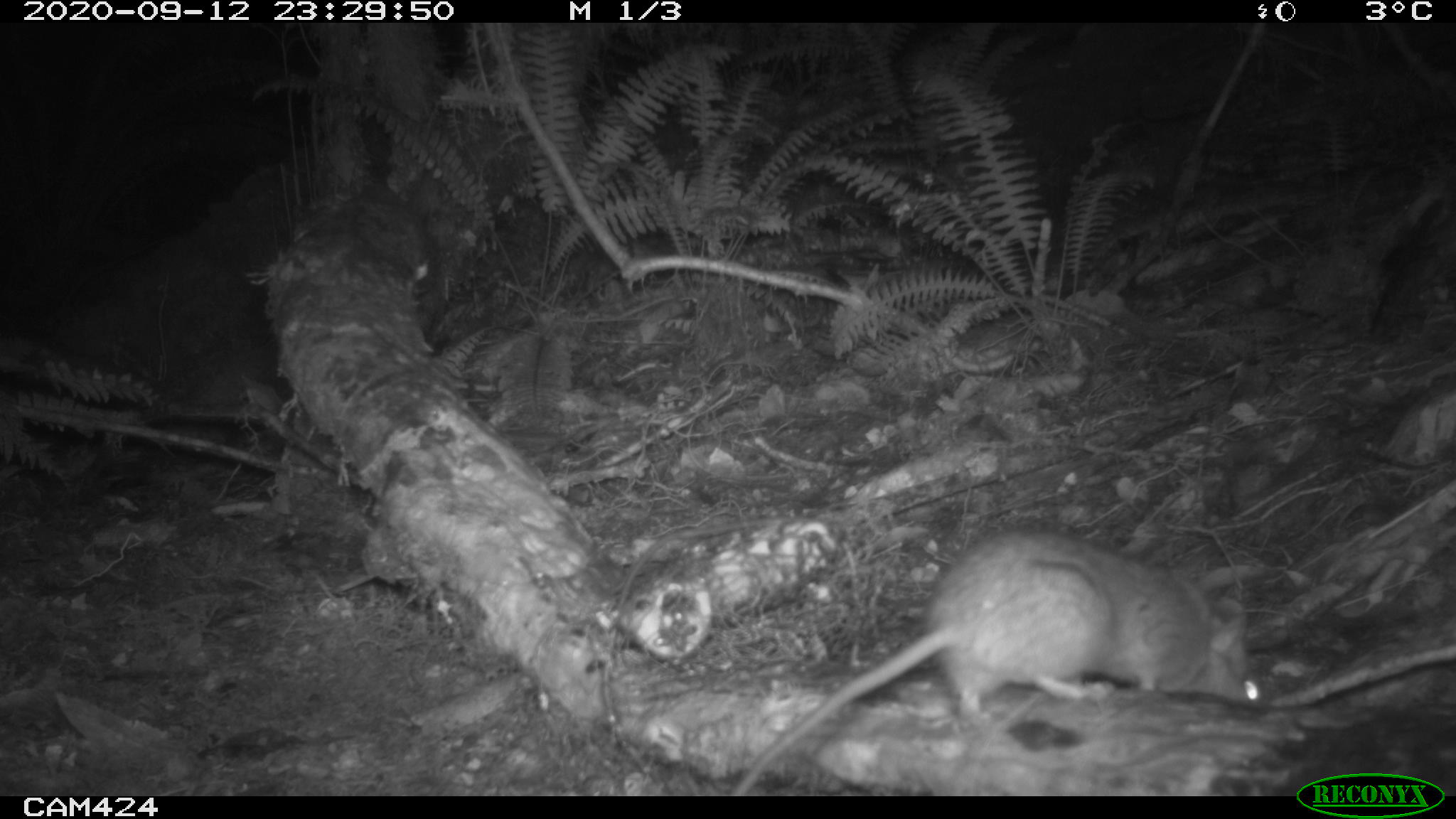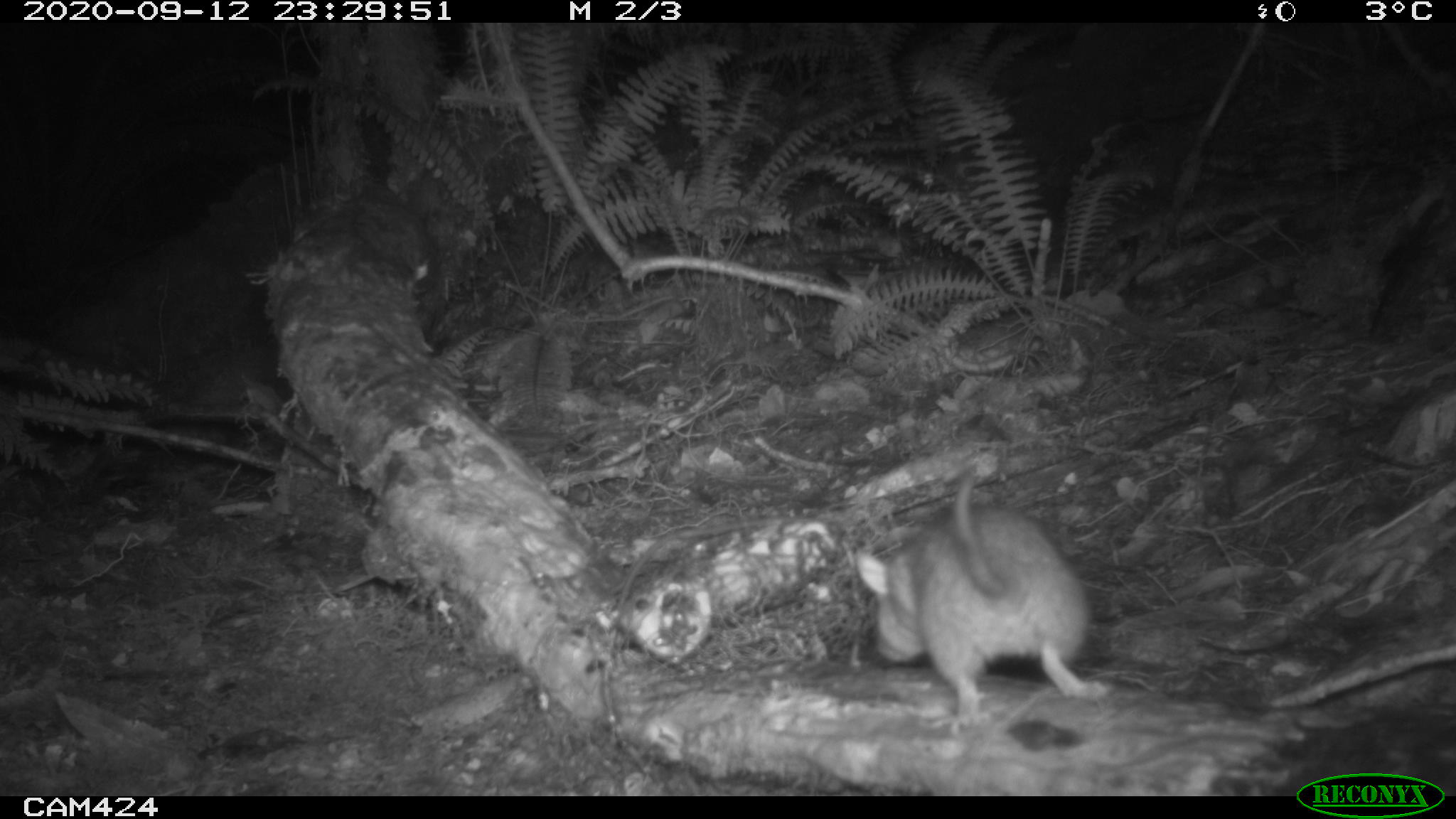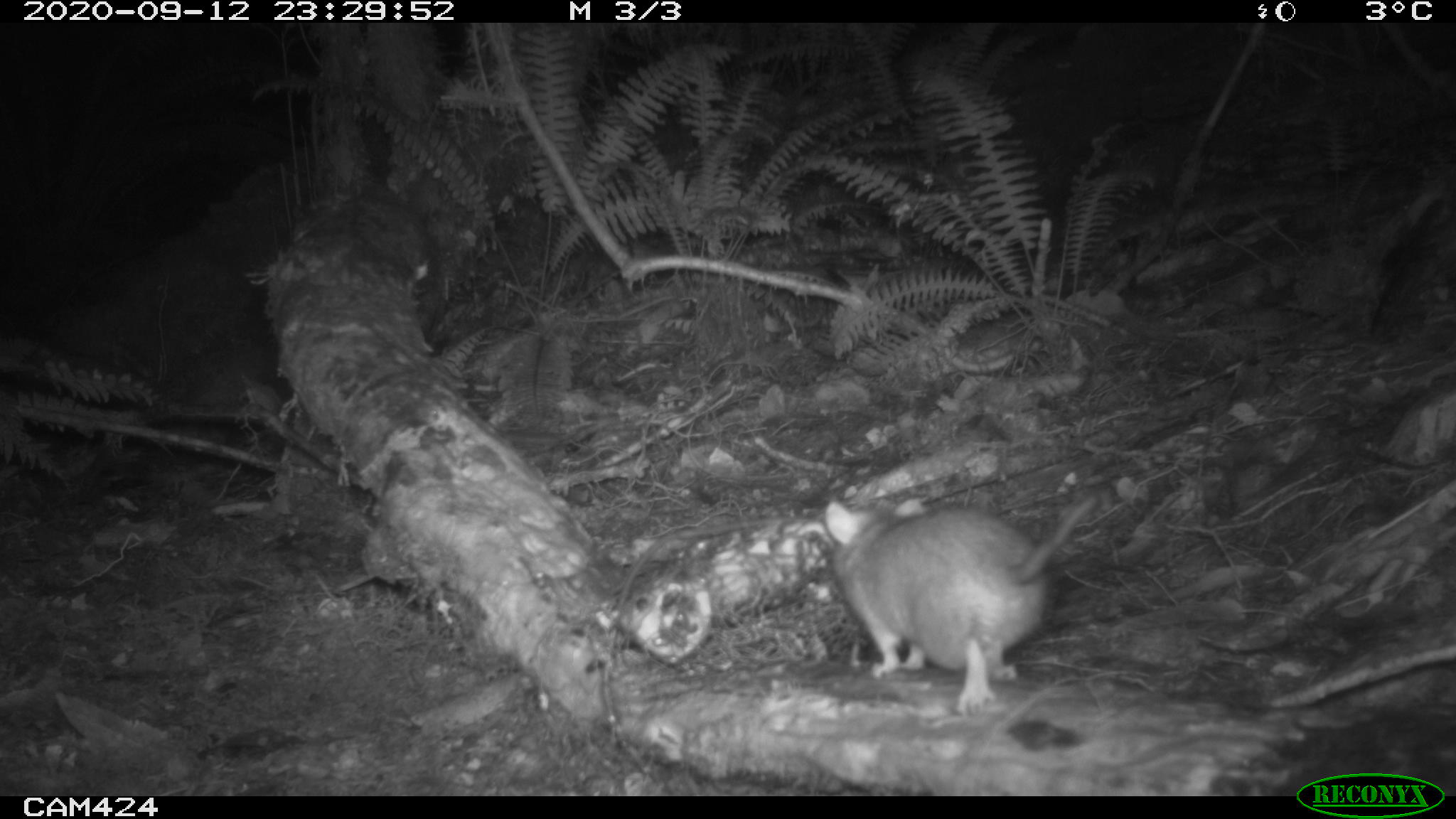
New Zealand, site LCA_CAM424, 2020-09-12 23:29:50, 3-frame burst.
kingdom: Animalia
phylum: Chordata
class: Mammalia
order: Rodentia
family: Muridae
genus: Rattus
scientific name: Rattus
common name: rat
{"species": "rat (Rattus)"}